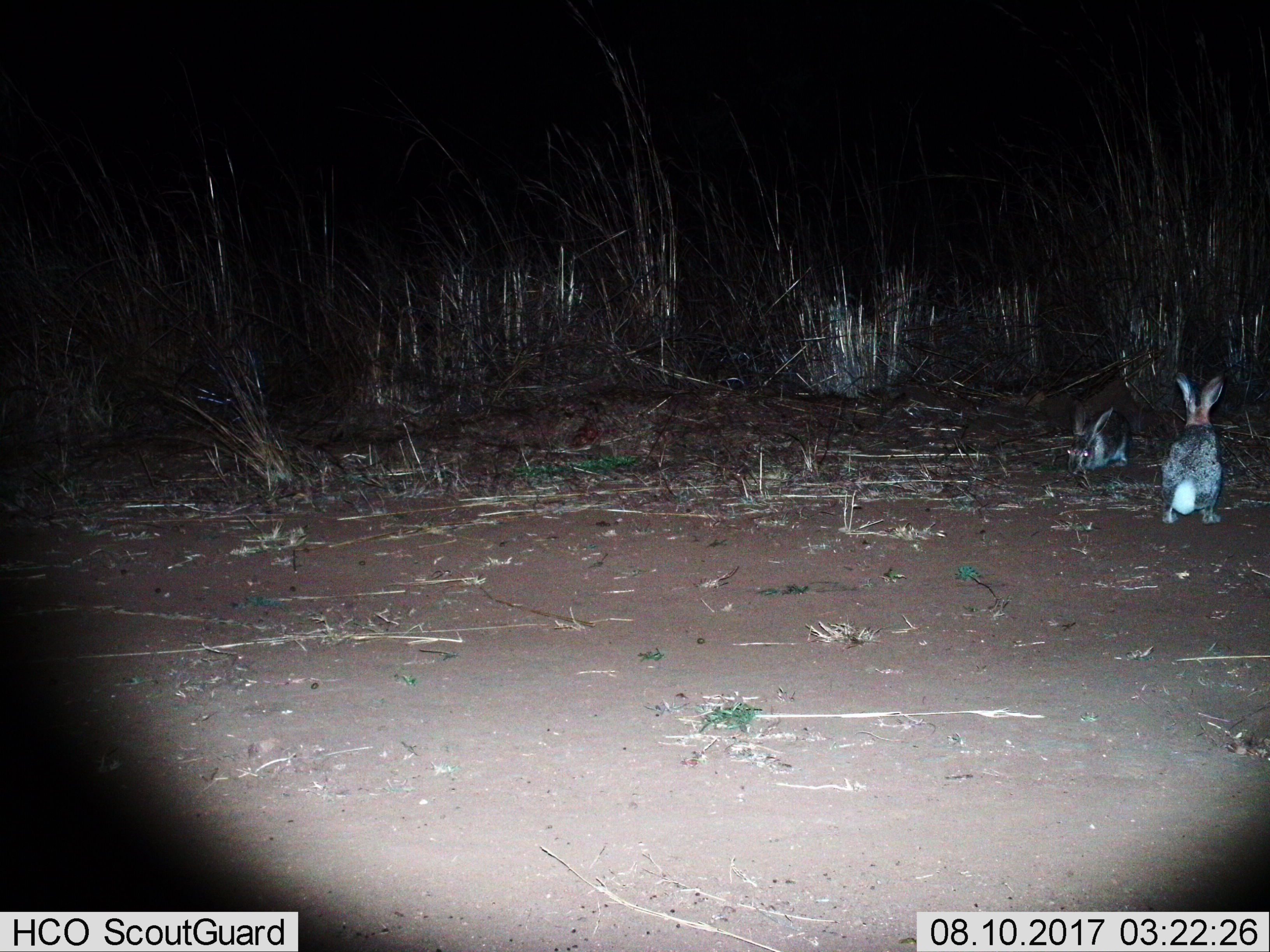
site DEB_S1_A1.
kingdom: Animalia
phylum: Chordata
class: Mammalia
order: Lagomorpha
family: Leporidae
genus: Lepus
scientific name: Lepus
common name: hare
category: hareunknown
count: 2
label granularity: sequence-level